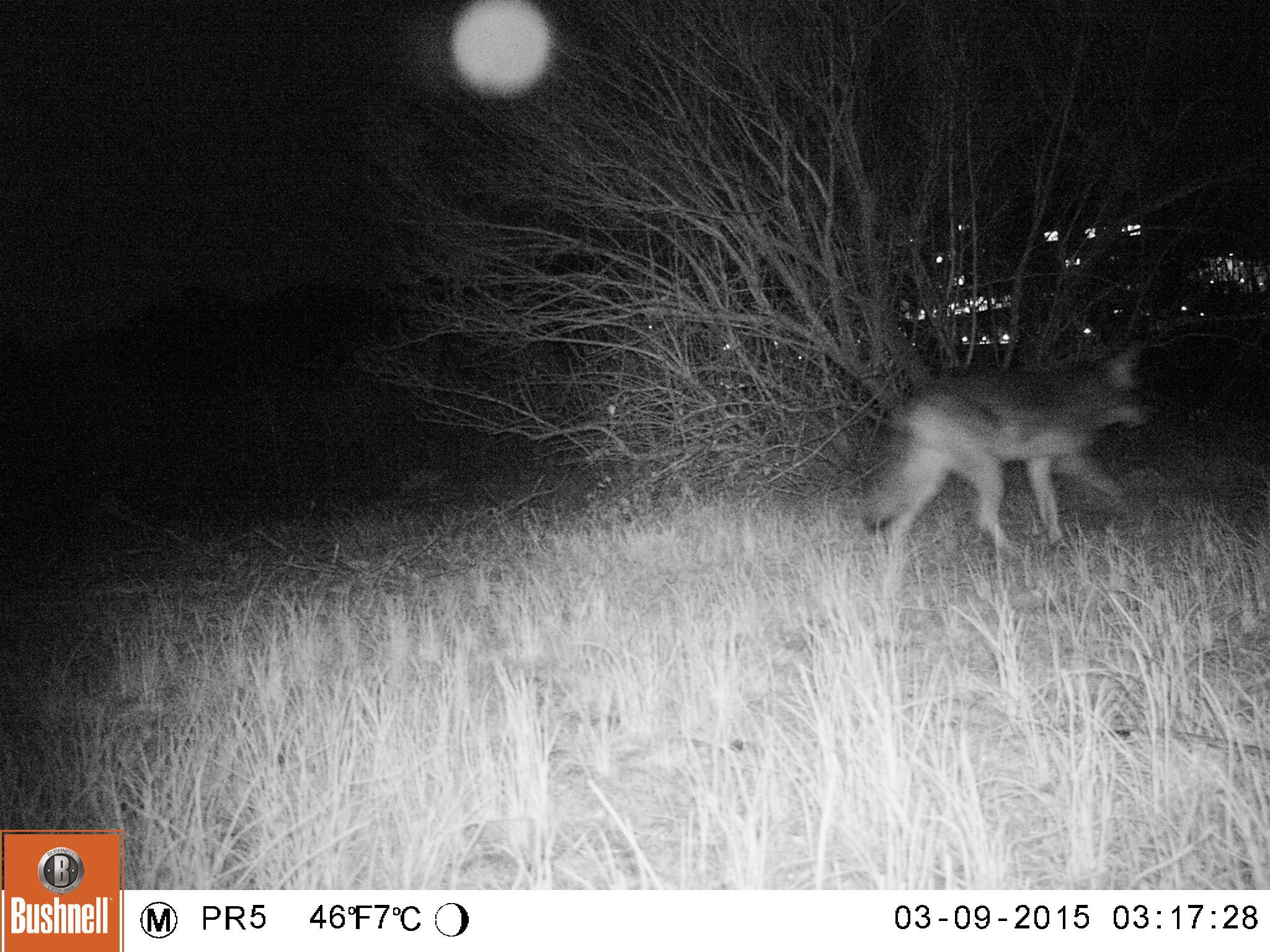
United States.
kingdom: Animalia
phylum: Chordata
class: Mammalia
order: Carnivora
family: Canidae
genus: Canis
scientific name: Canis latrans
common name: coyote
Coyote (Canis latrans).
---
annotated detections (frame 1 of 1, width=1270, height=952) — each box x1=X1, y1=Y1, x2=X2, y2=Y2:
Coyote: x1=858, y1=334, x2=1155, y2=575